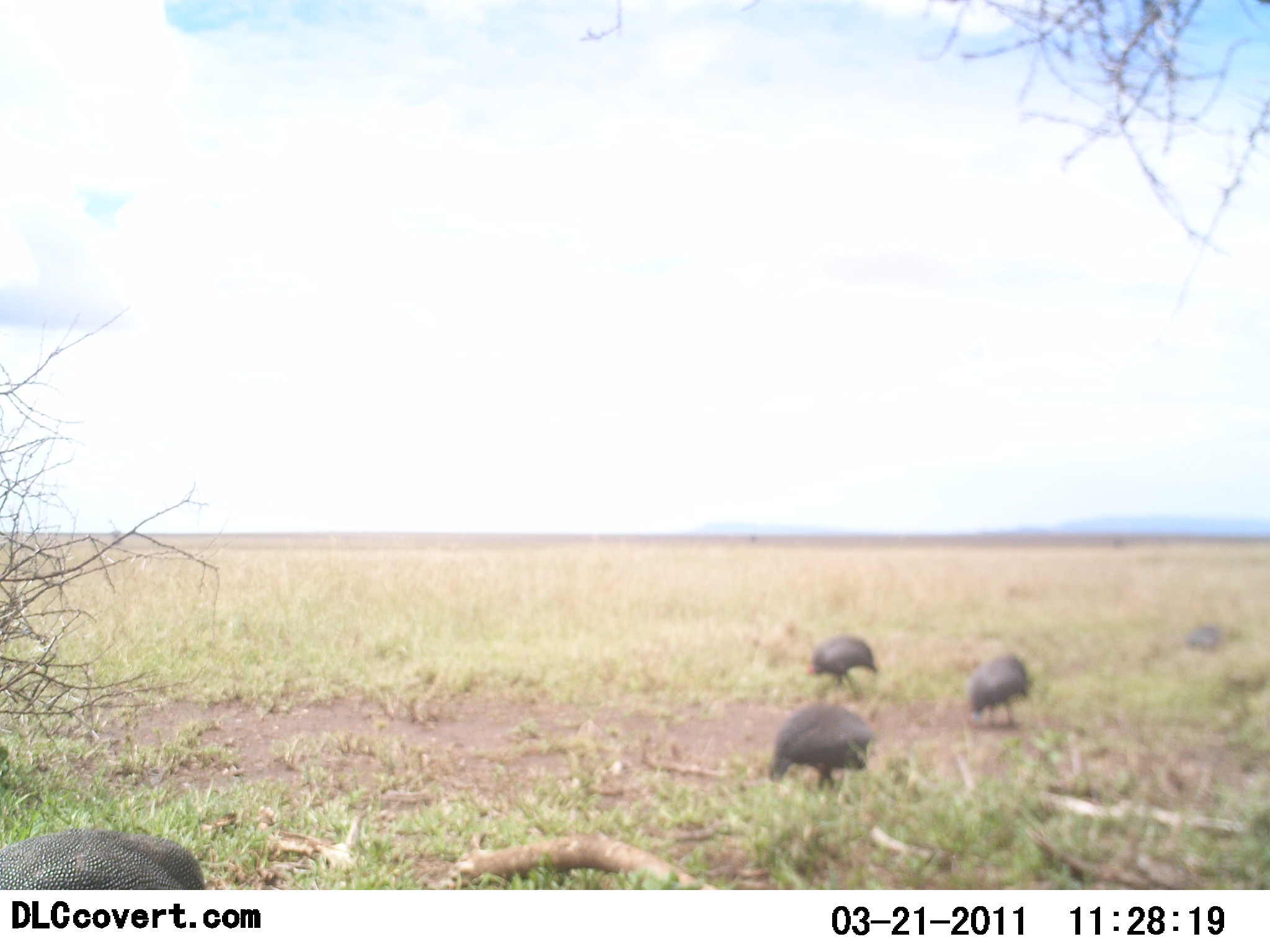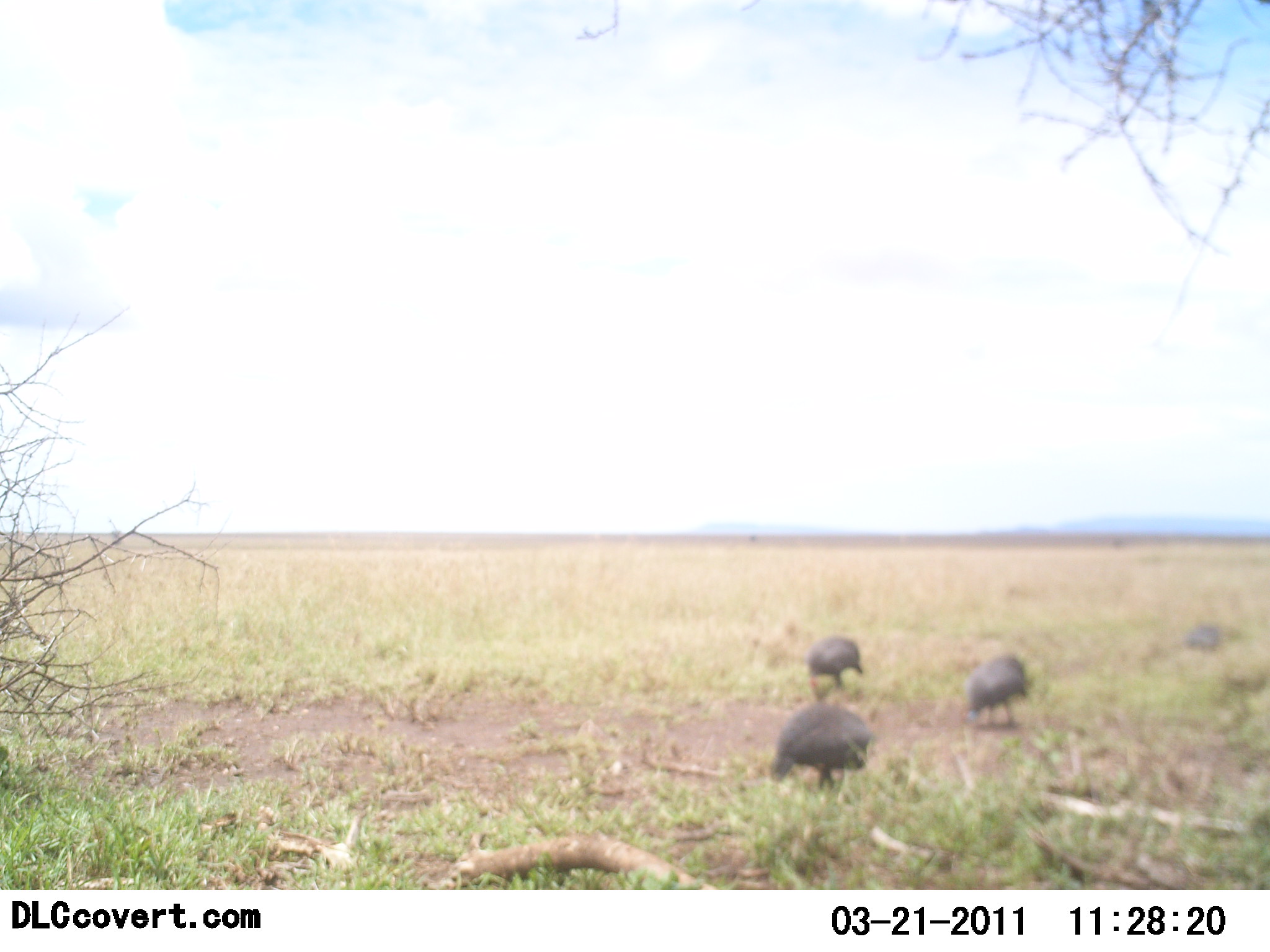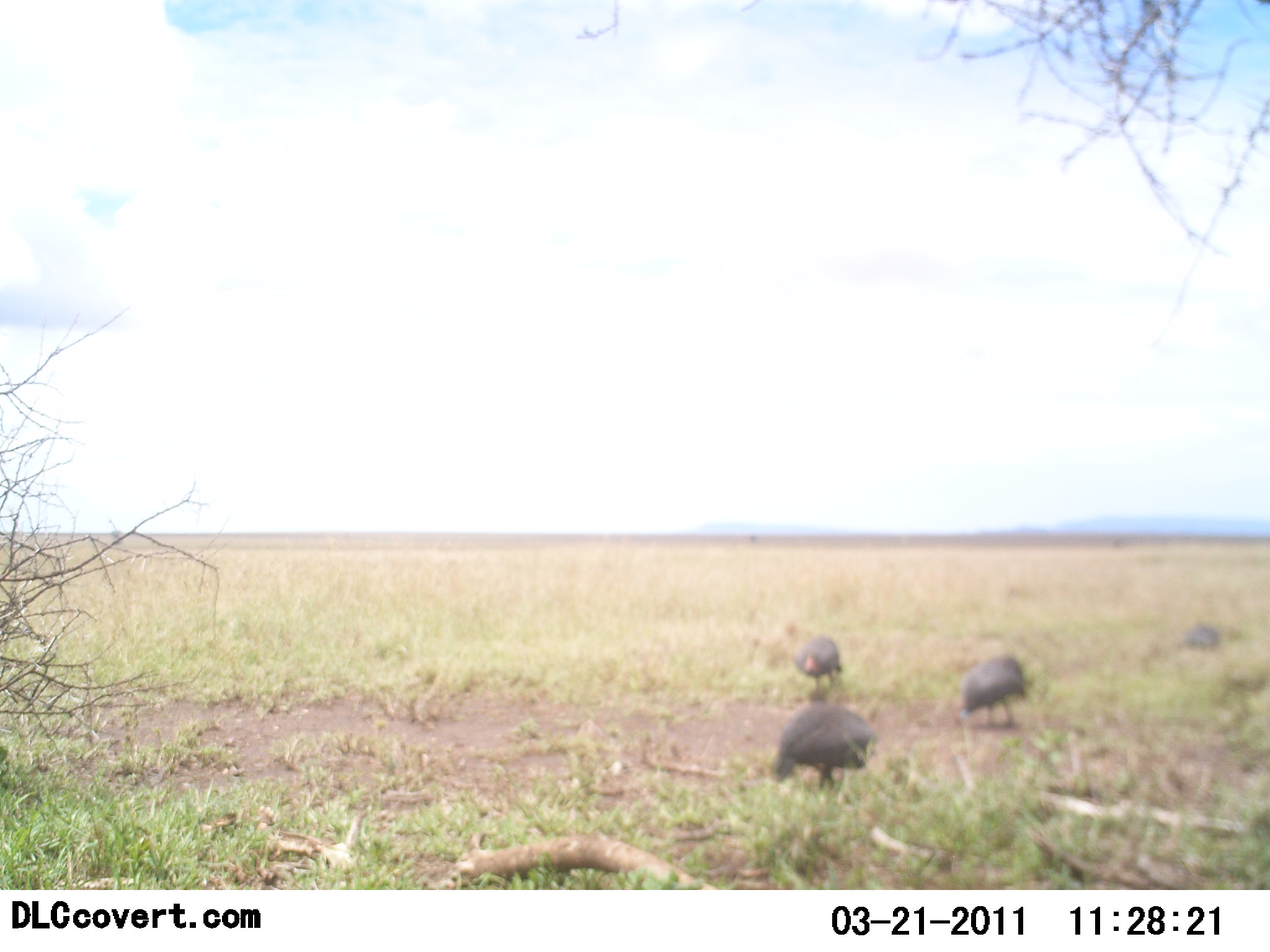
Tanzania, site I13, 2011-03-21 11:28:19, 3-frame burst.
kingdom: Animalia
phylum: Chordata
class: Aves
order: Galliformes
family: Numididae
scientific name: Numididae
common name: guinea fowl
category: guineafowl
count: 5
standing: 45%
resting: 0%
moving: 45%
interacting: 0%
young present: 0%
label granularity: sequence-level